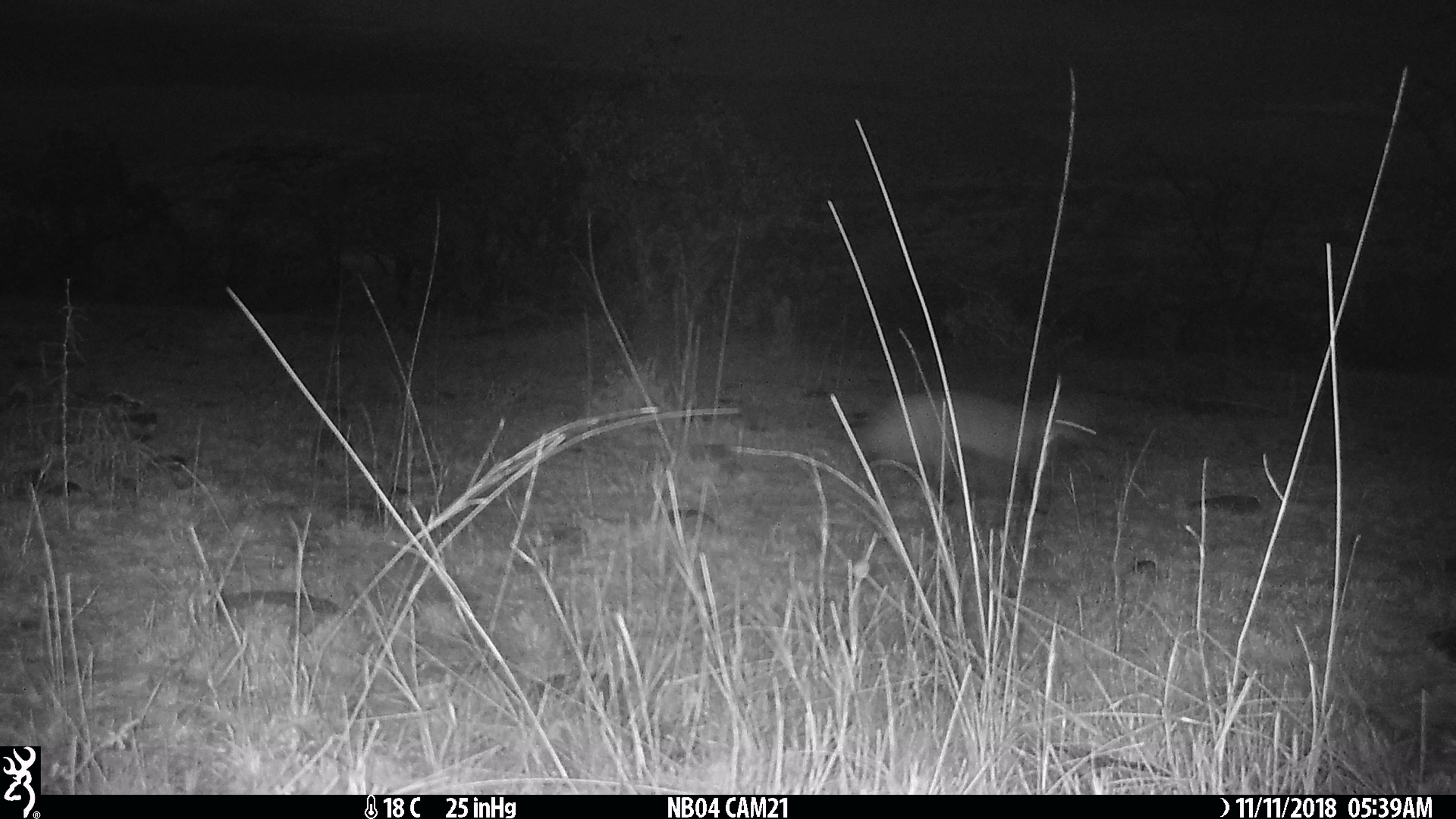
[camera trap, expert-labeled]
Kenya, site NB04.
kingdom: Animalia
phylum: Chordata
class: Mammalia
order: Carnivora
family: Hyaenidae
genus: Proteles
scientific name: Proteles cristatus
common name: aardwolf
Aardwolf (Proteles cristatus).